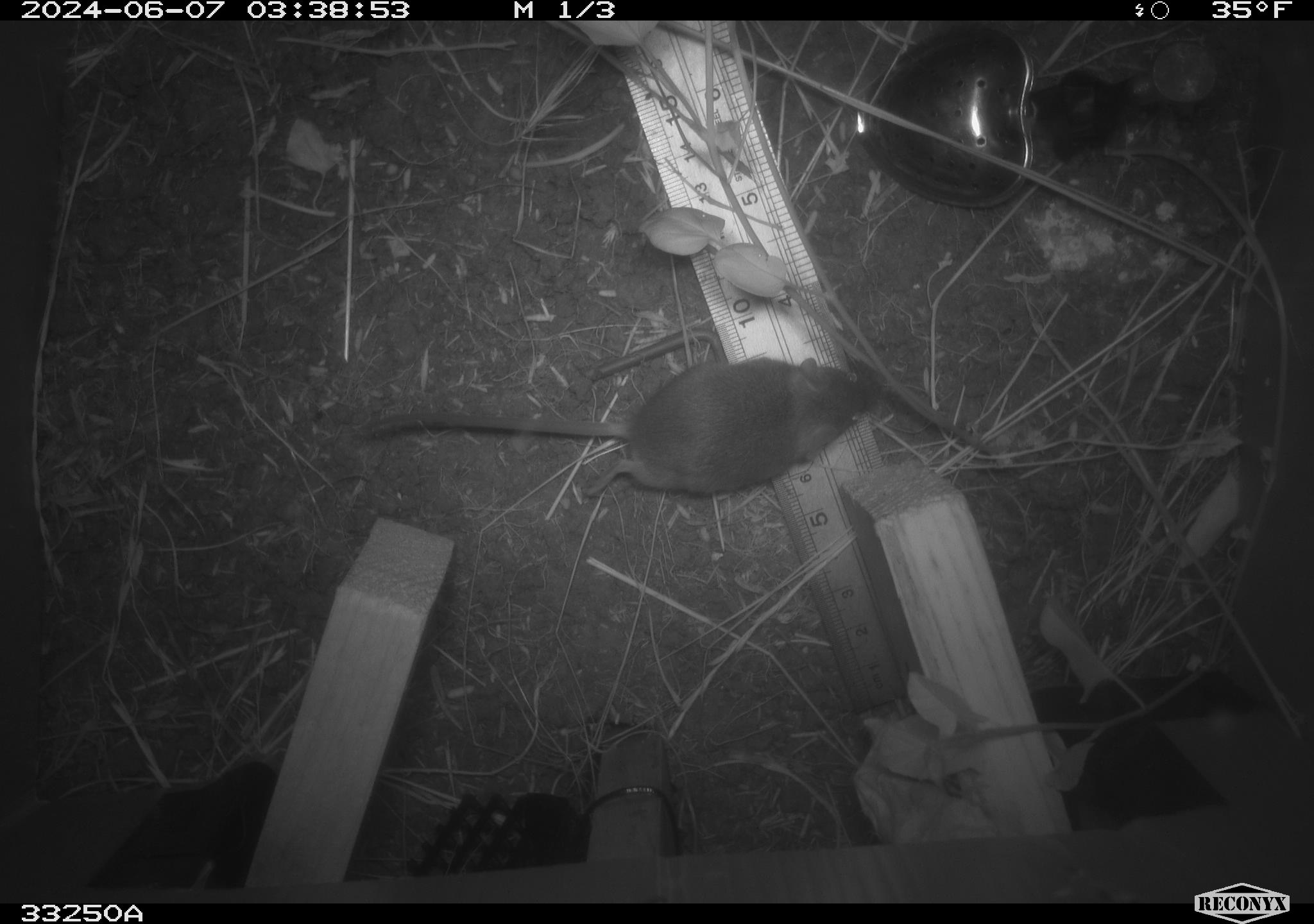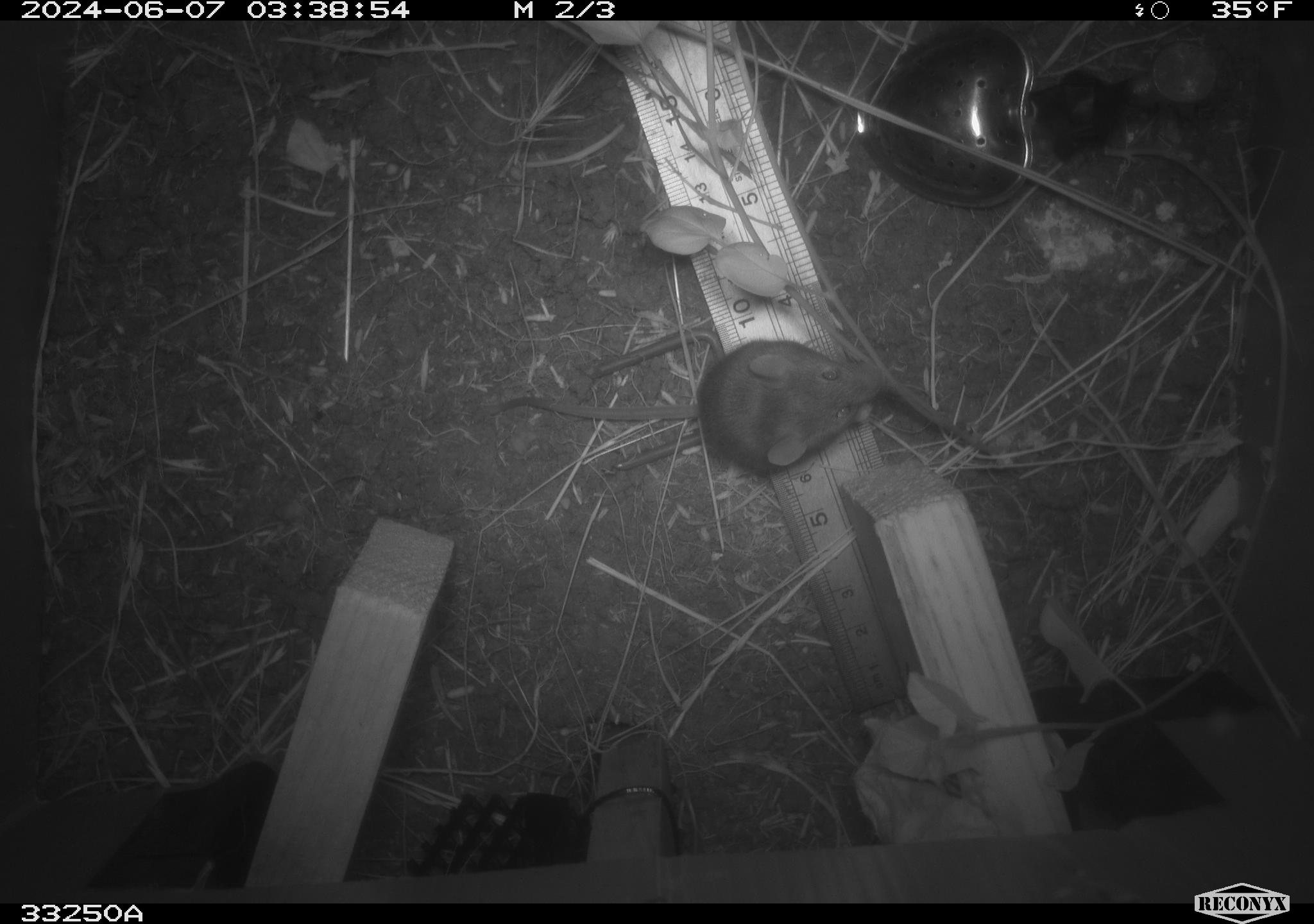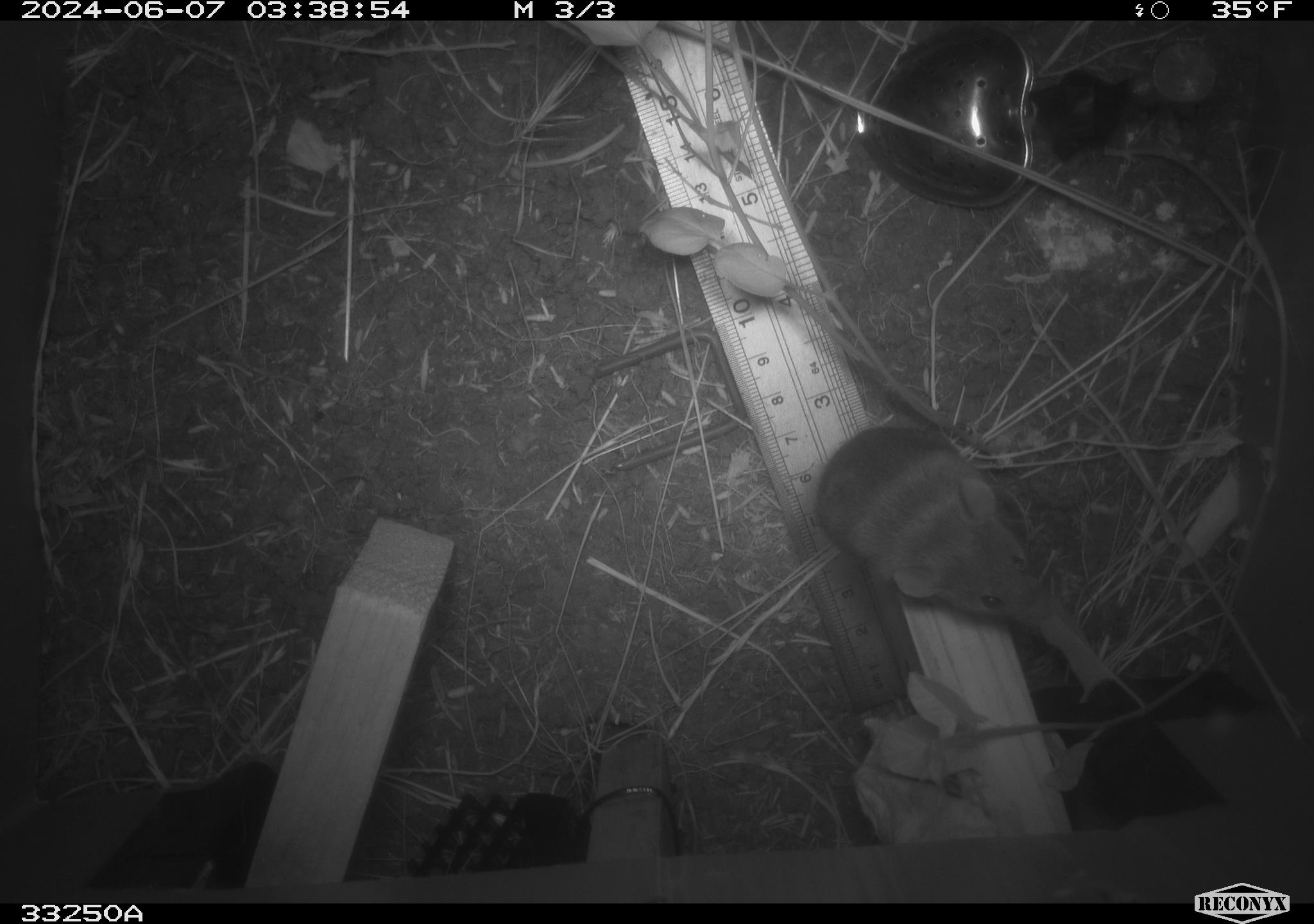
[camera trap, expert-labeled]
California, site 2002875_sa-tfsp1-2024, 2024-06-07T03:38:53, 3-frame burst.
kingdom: Animalia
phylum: Chordata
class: Mammalia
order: Rodentia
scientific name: Rodentia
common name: mouse species